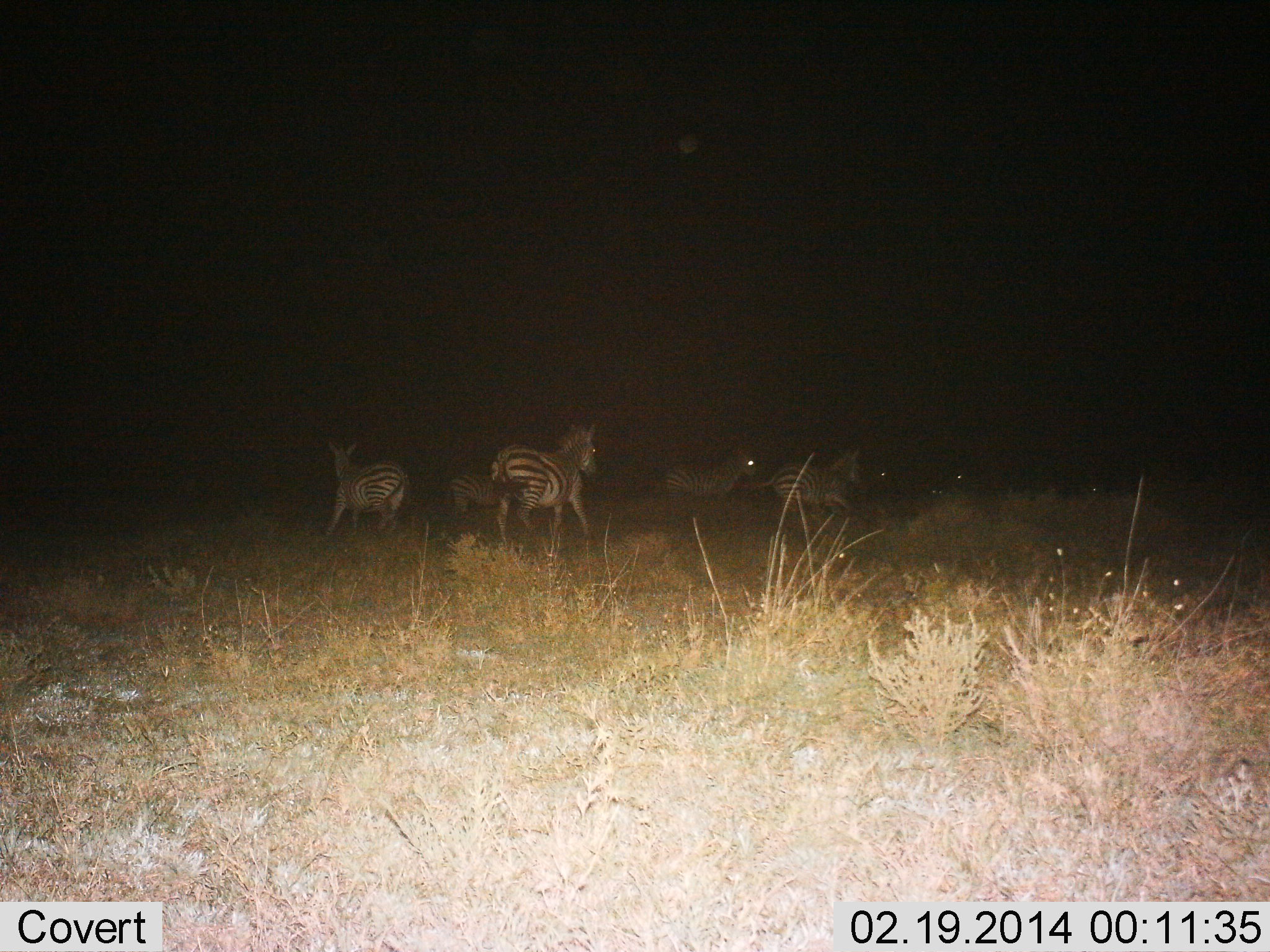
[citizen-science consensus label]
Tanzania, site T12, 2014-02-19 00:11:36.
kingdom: Animalia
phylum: Chordata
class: Mammalia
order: Perissodactyla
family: Equidae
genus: Equus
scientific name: Equus quagga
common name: plains zebra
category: zebra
Zebra (plains zebra) (Equus quagga), count 5. Behavior (volunteer vote fractions): standing 20%, resting 10%, moving 90%, interacting 0%. Young present (vote fraction): 0%. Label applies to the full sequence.